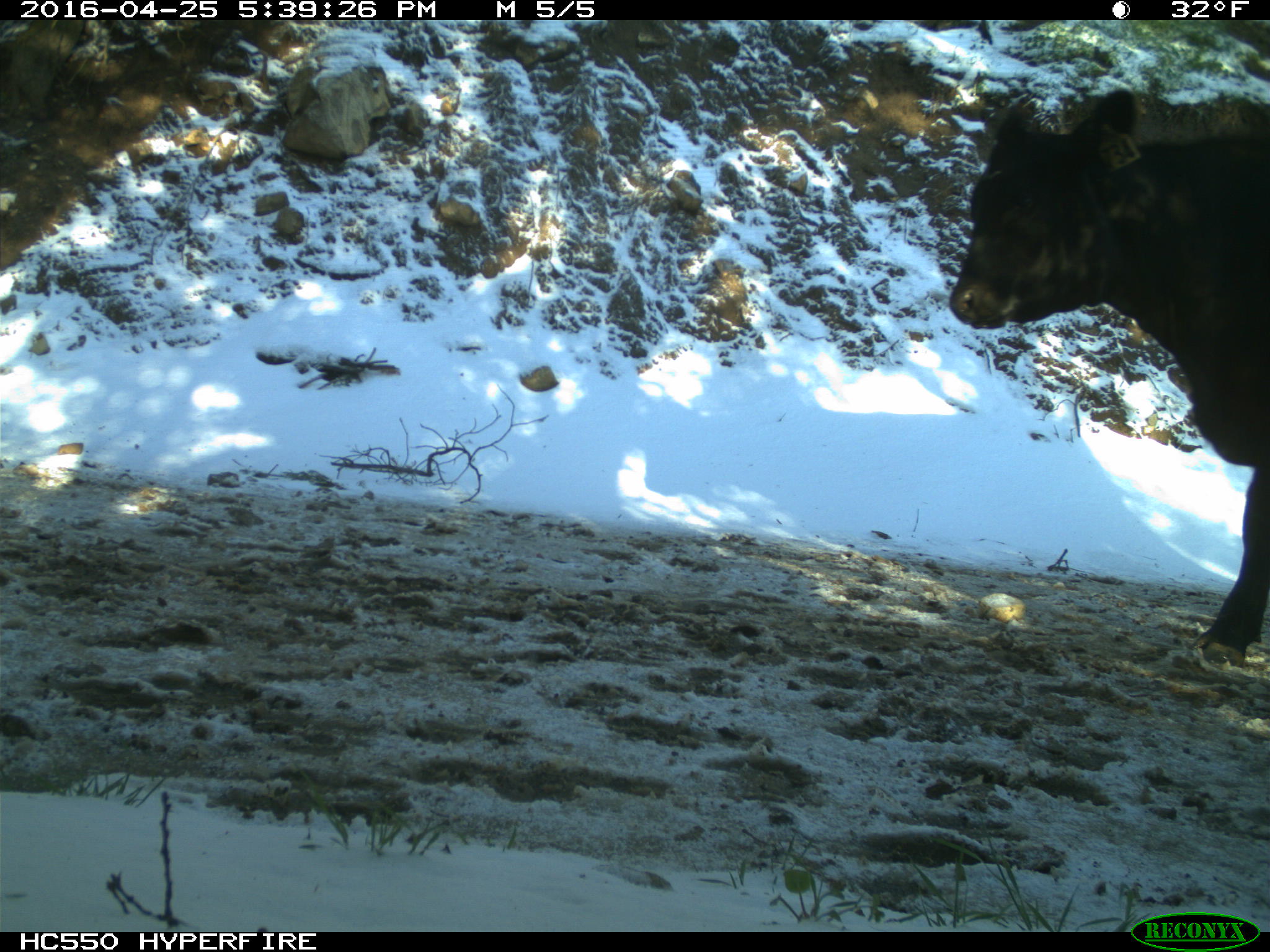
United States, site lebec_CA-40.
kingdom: Animalia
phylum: Chordata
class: Mammalia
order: Artiodactyla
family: Bovidae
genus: Bos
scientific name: Bos taurus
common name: domestic cow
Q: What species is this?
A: Bos taurus (domestic cow).